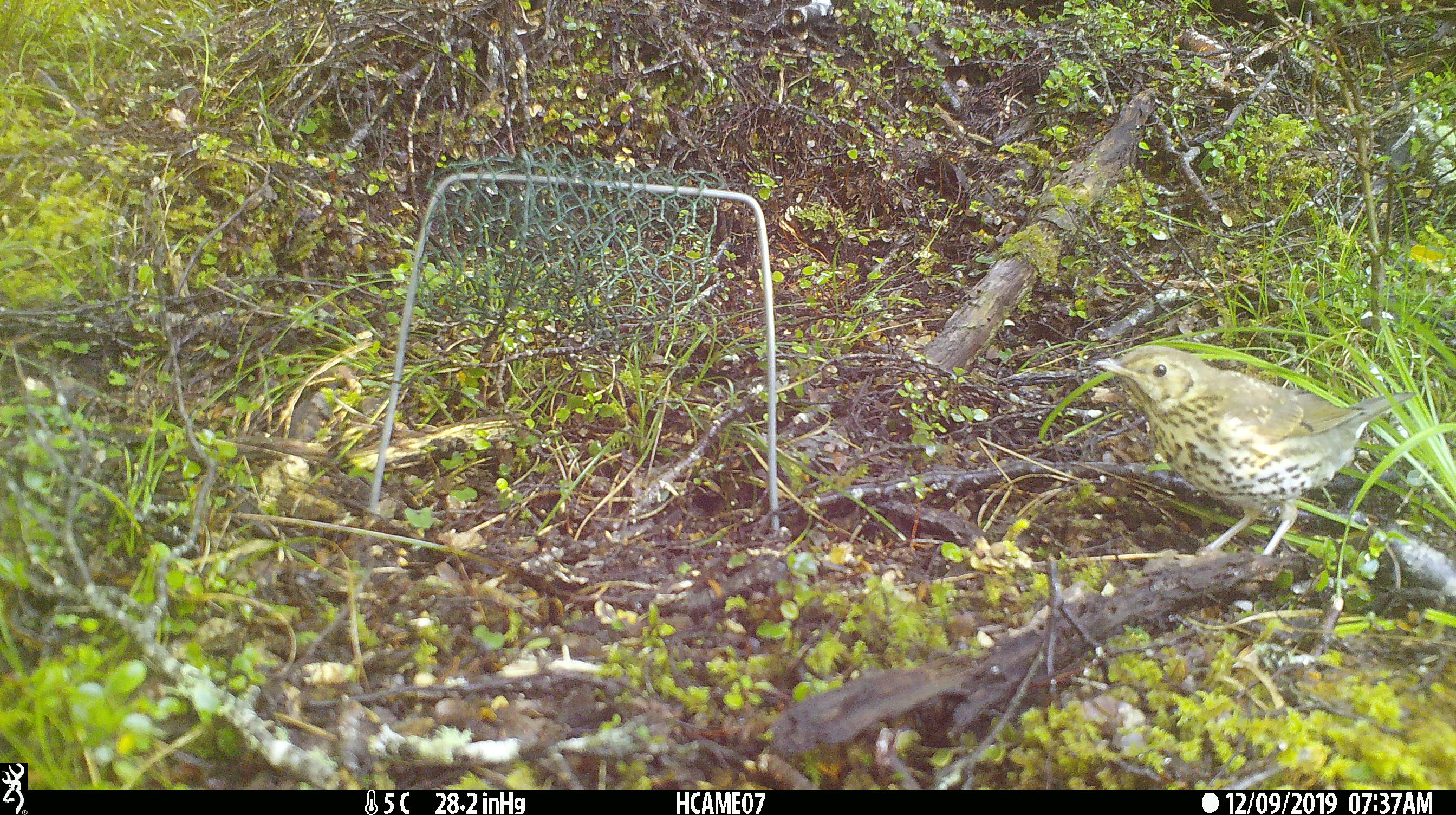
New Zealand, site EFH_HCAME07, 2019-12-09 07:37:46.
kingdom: Animalia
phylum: Chordata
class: Aves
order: Passeriformes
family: Turdidae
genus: Turdus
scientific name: Turdus philomelos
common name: song thrush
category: thrush